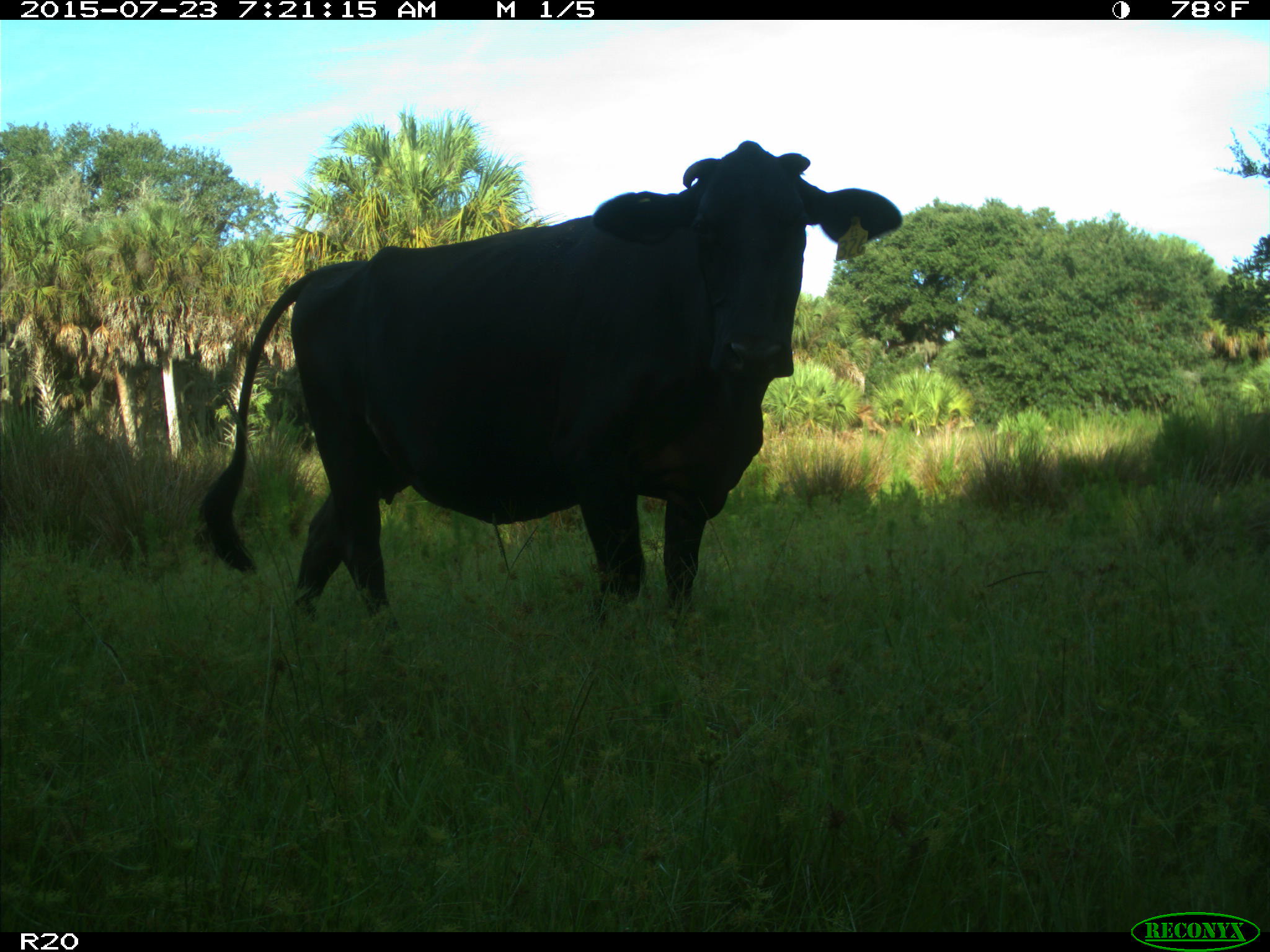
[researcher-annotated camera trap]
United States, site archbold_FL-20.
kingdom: Animalia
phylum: Chordata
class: Mammalia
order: Artiodactyla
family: Bovidae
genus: Bos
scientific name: Bos taurus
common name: domestic cow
Bos taurus (domestic cow).